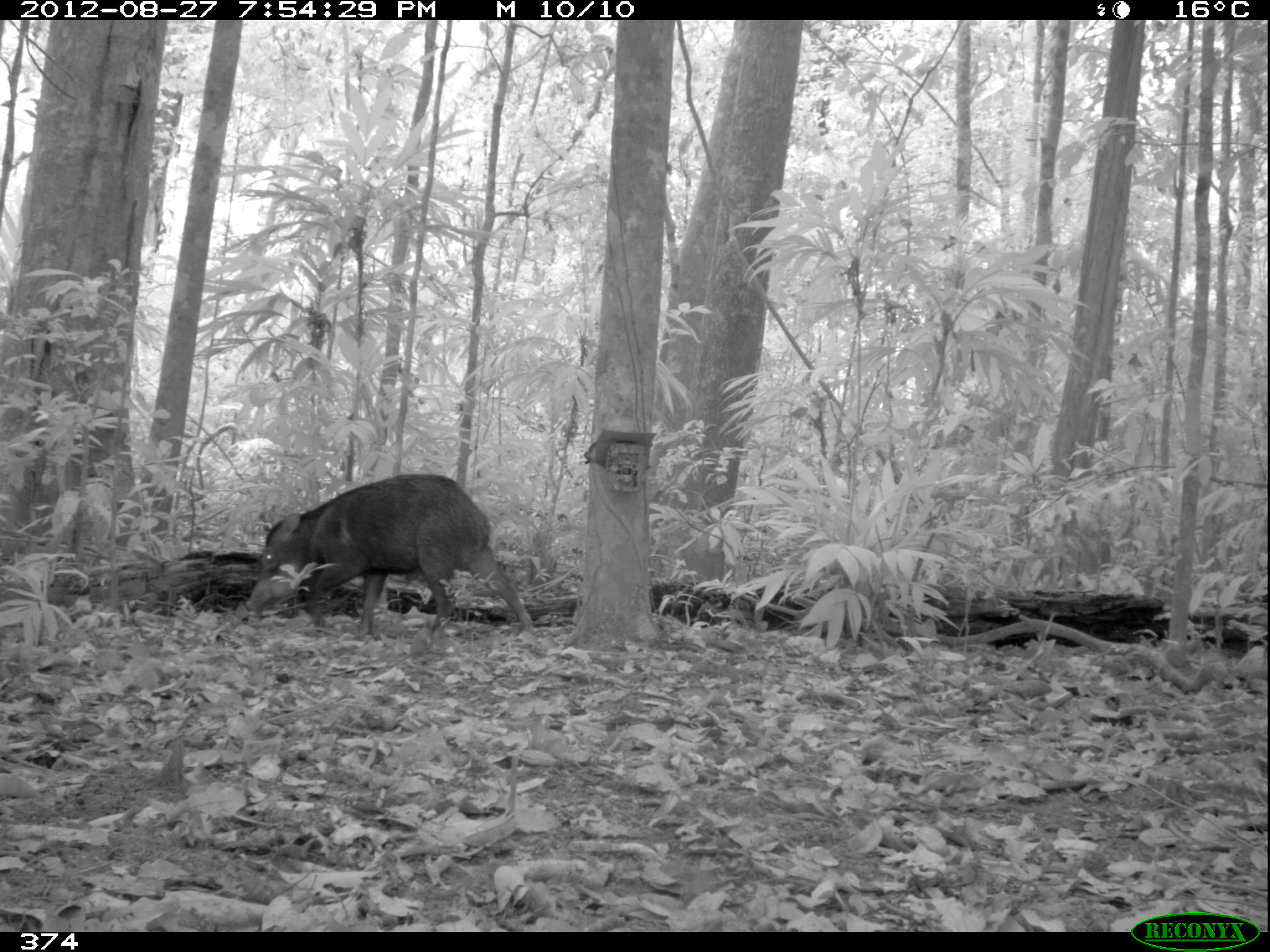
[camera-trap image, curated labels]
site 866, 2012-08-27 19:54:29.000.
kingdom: Animalia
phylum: Chordata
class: Mammalia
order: Artiodactyla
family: Tayassuidae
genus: Tayassu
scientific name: Tayassu pecari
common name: white-lipped peccary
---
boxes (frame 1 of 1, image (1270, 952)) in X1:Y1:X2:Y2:
tayassu pecari: 252:474:537:641